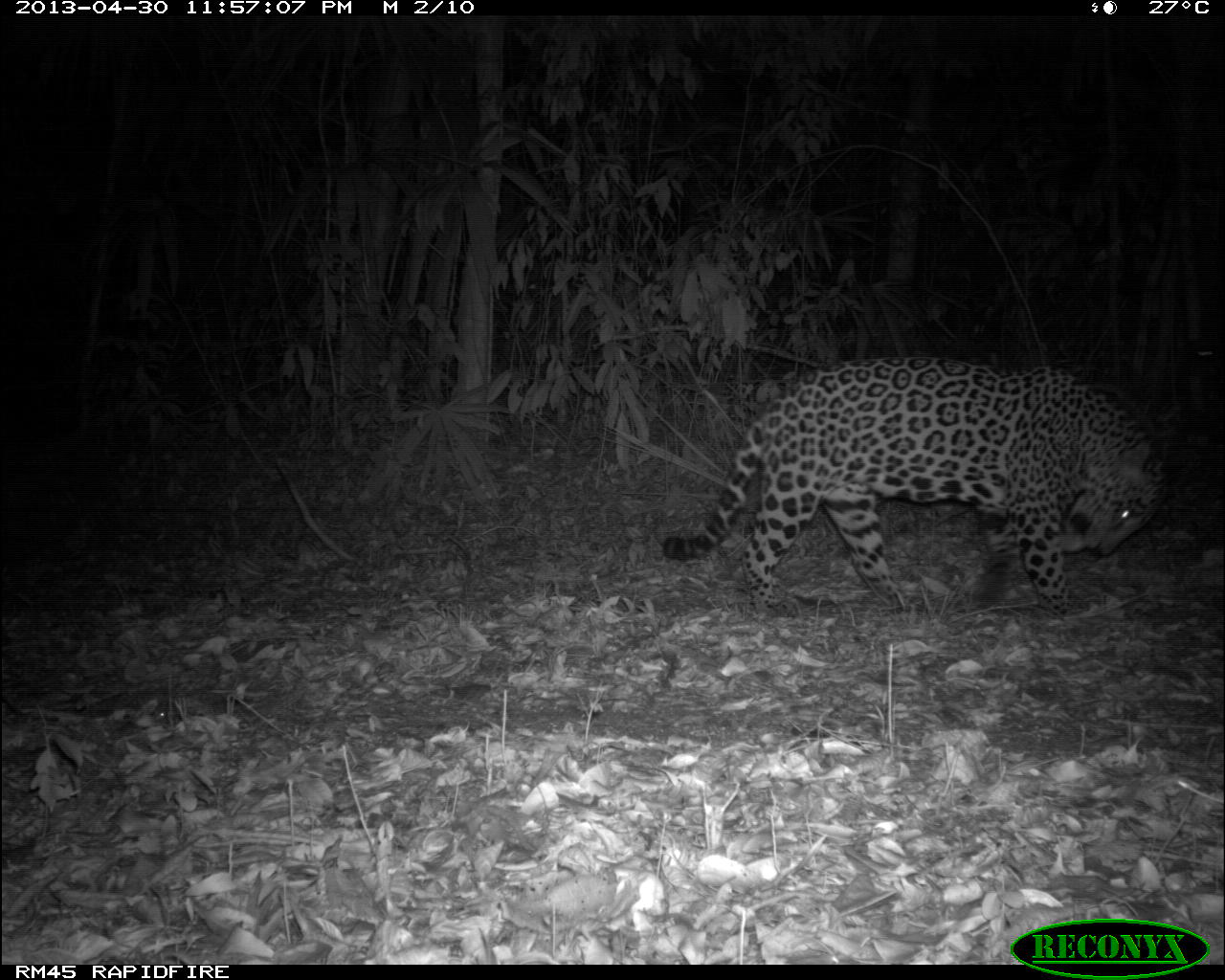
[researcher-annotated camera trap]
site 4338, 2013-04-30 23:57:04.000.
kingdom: Animalia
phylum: Chordata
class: Mammalia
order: Carnivora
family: Felidae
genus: Panthera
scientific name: Panthera onca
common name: jaguar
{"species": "Panthera onca (jaguar)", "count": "1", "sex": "male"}